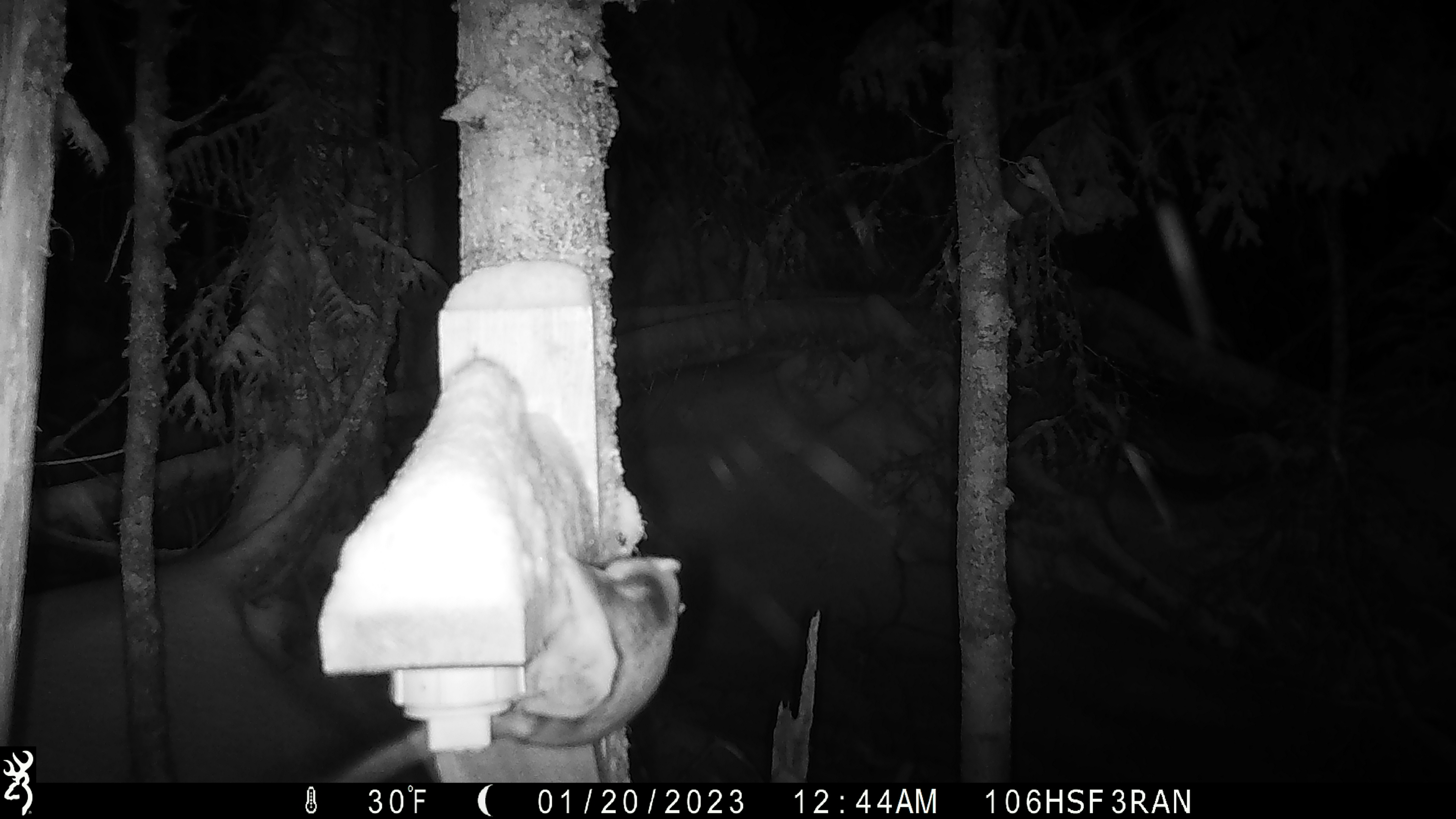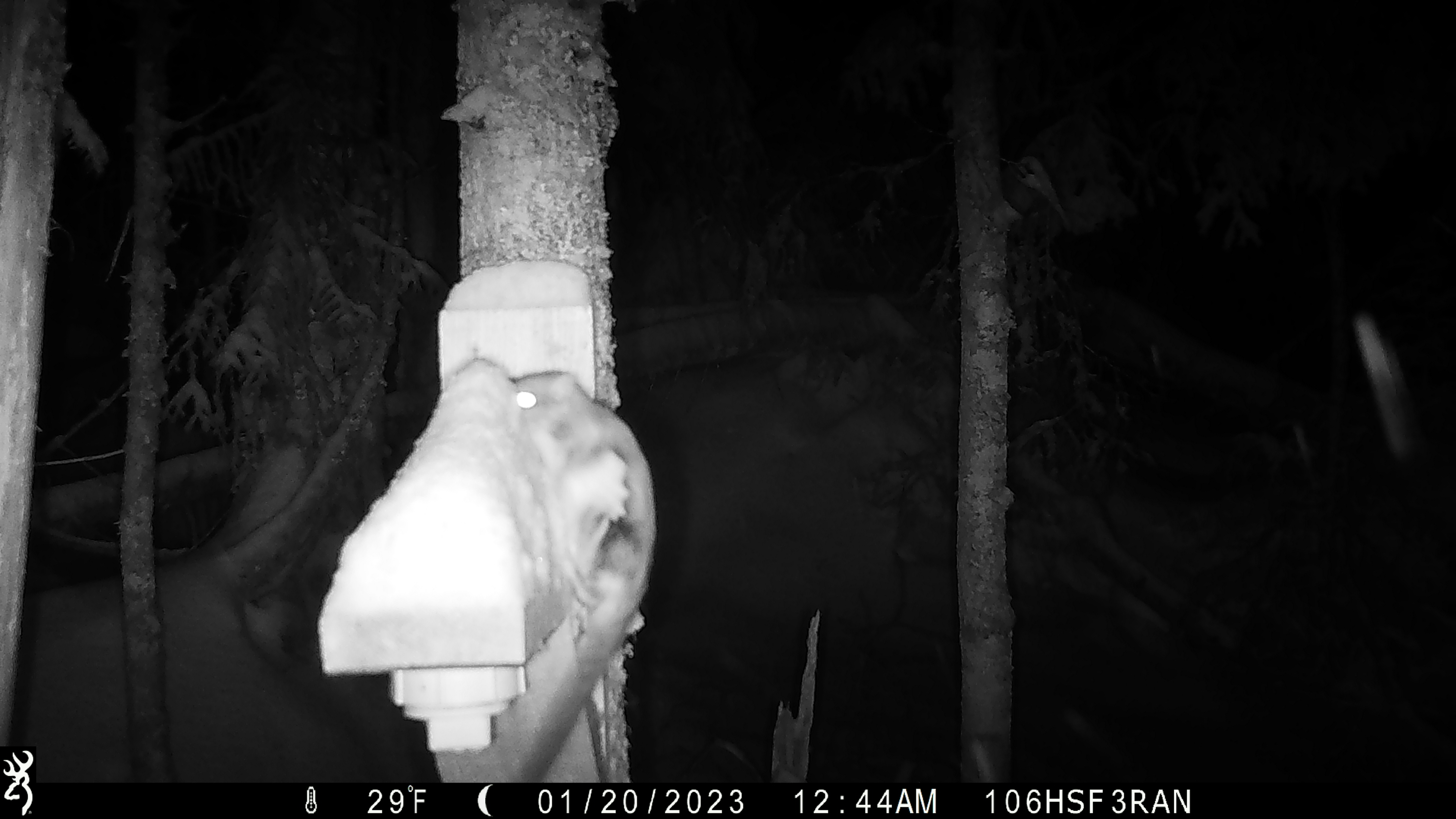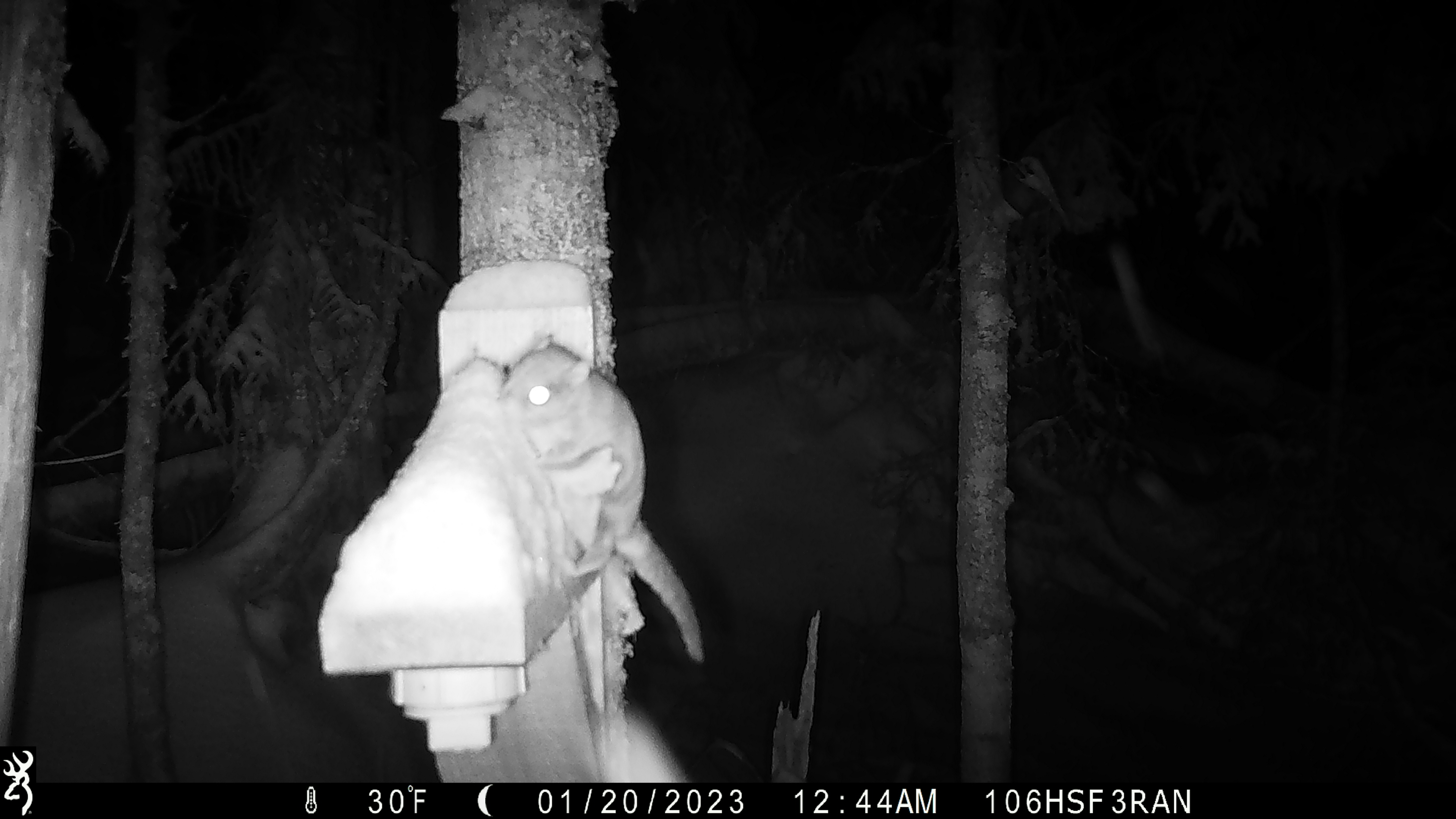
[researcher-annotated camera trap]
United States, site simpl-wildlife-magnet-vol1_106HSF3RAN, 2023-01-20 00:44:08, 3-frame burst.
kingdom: Animalia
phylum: Chordata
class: Mammalia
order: Rodentia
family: Sciuridae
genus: Glaucomys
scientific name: Glaucomys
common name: flying squirrel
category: flying squirrel sp.